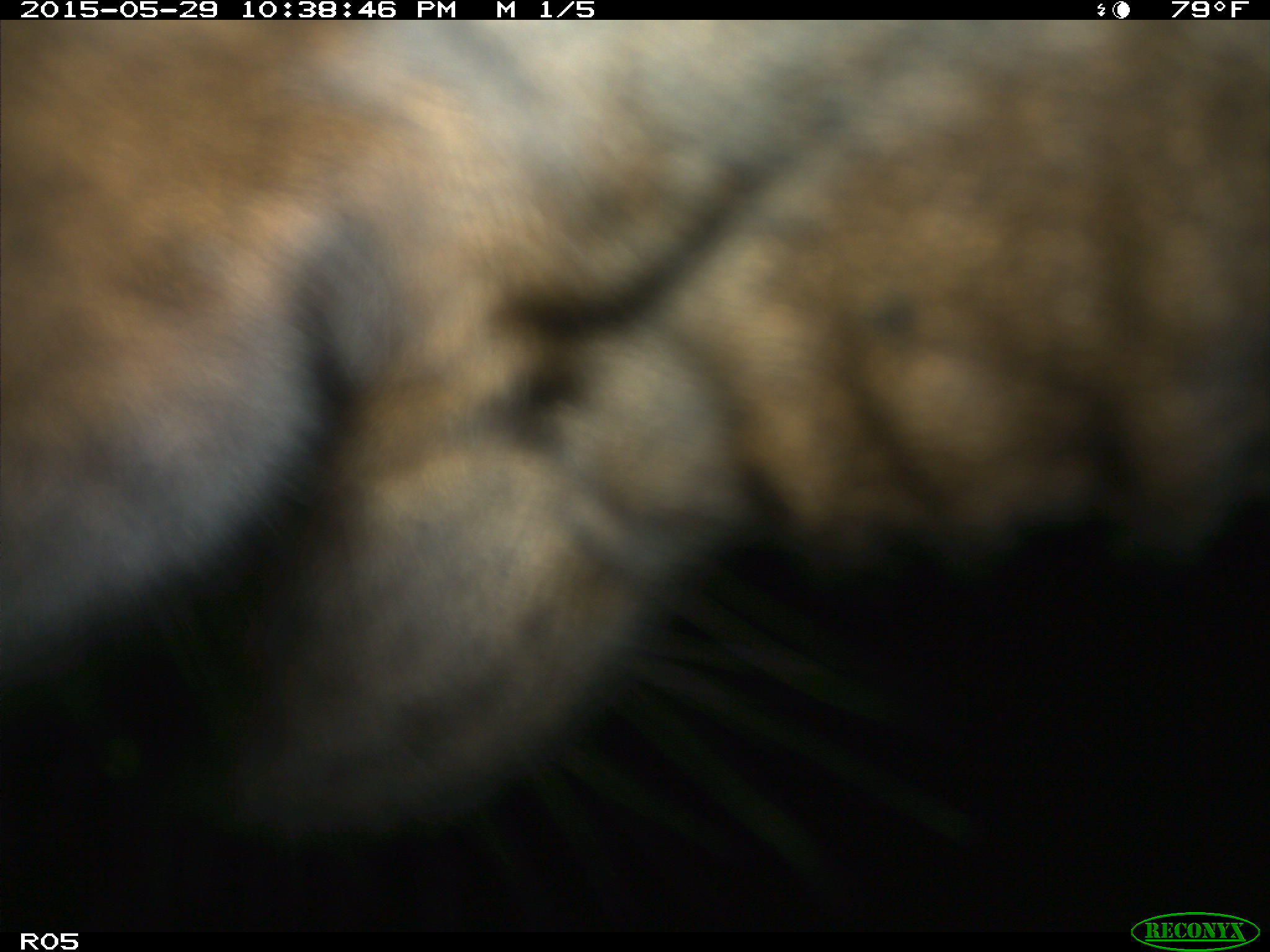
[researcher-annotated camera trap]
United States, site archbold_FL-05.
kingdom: Animalia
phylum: Chordata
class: Mammalia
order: Artiodactyla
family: Bovidae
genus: Bos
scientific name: Bos taurus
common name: domestic cow